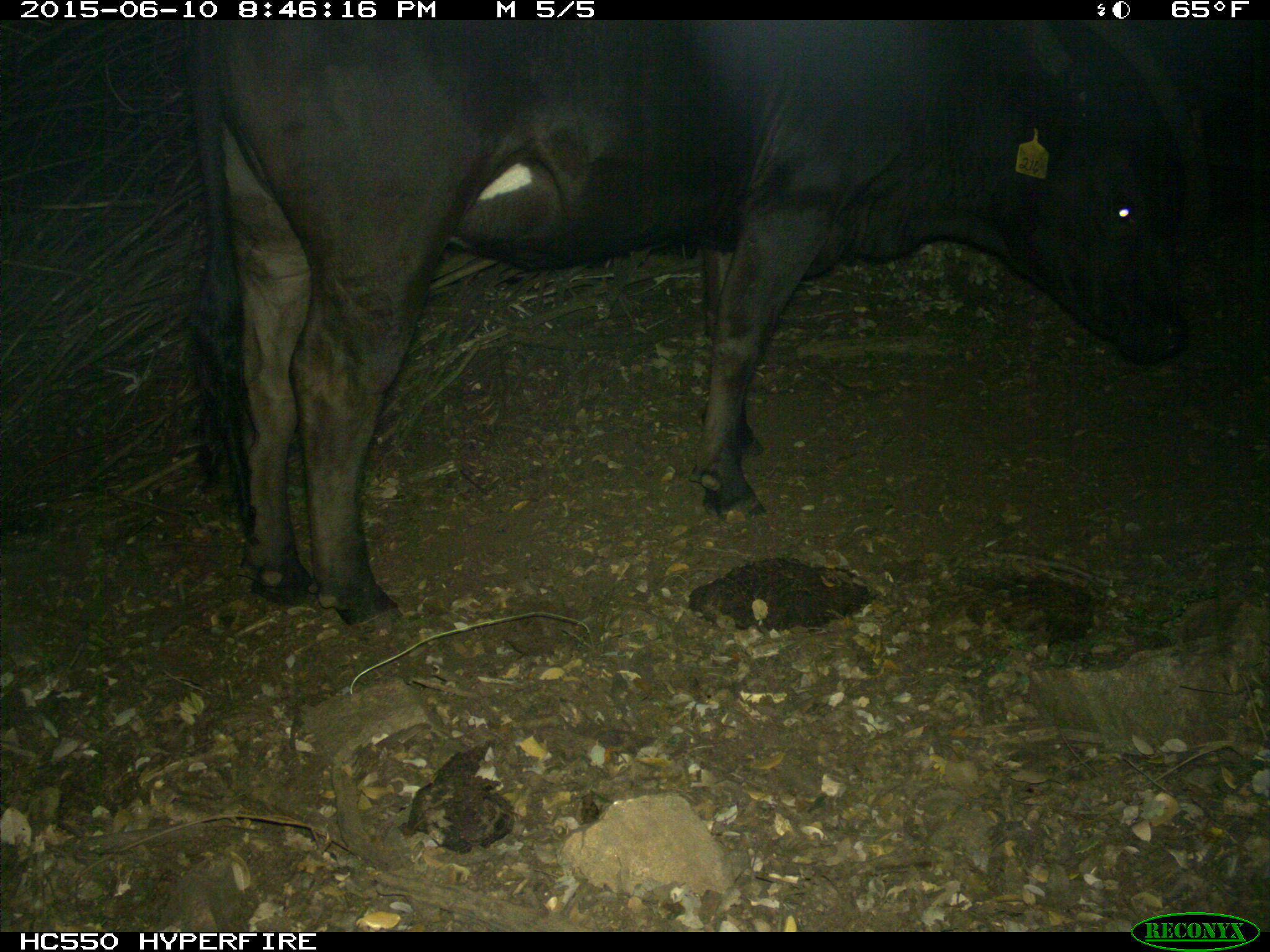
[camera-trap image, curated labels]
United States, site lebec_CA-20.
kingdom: Animalia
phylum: Chordata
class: Mammalia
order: Artiodactyla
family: Bovidae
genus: Bos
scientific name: Bos taurus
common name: domestic cow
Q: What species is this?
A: Bos taurus (domestic cow).